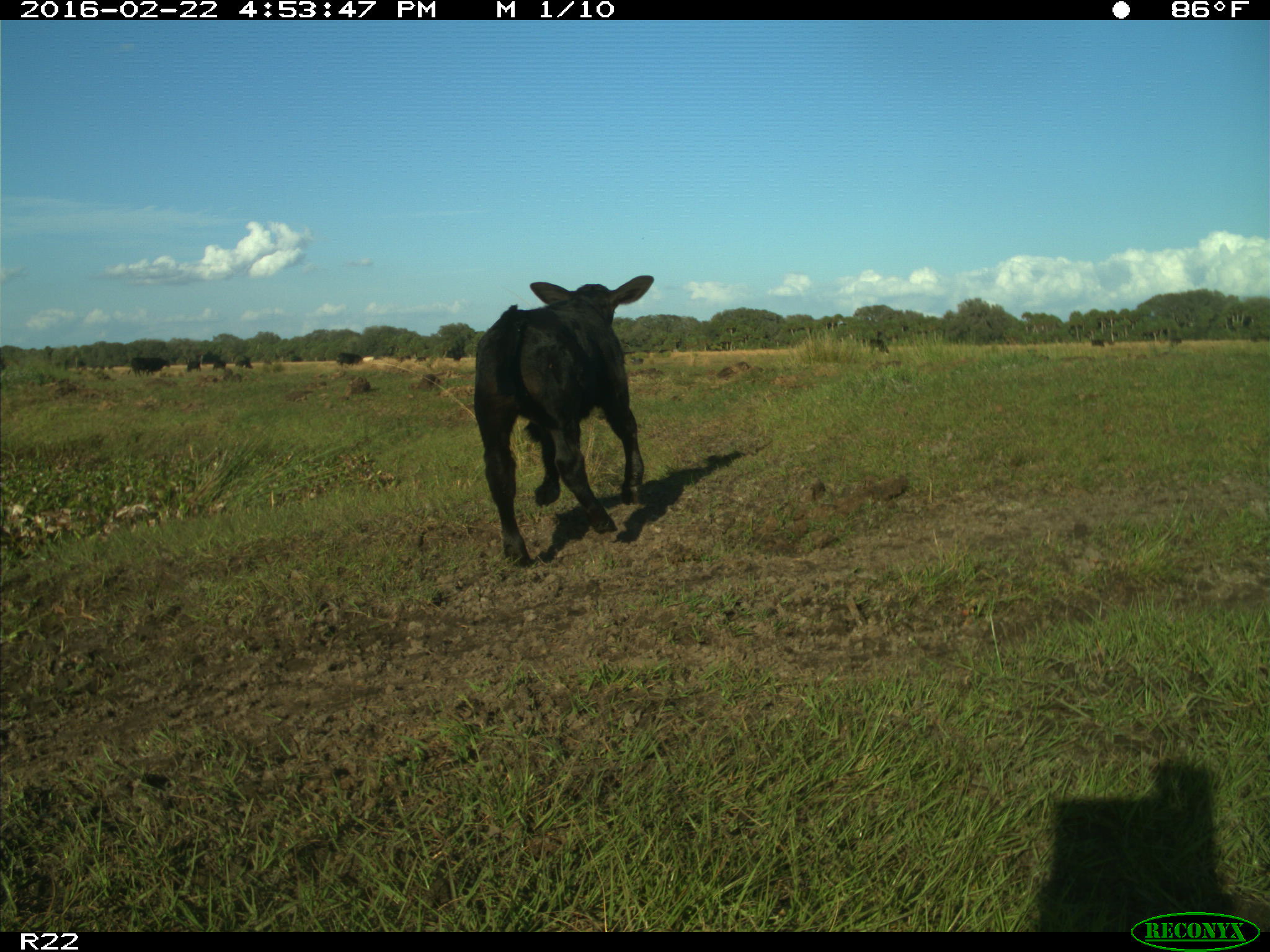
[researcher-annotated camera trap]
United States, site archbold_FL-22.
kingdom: Animalia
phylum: Chordata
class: Mammalia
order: Artiodactyla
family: Bovidae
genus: Bos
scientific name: Bos taurus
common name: domestic cow